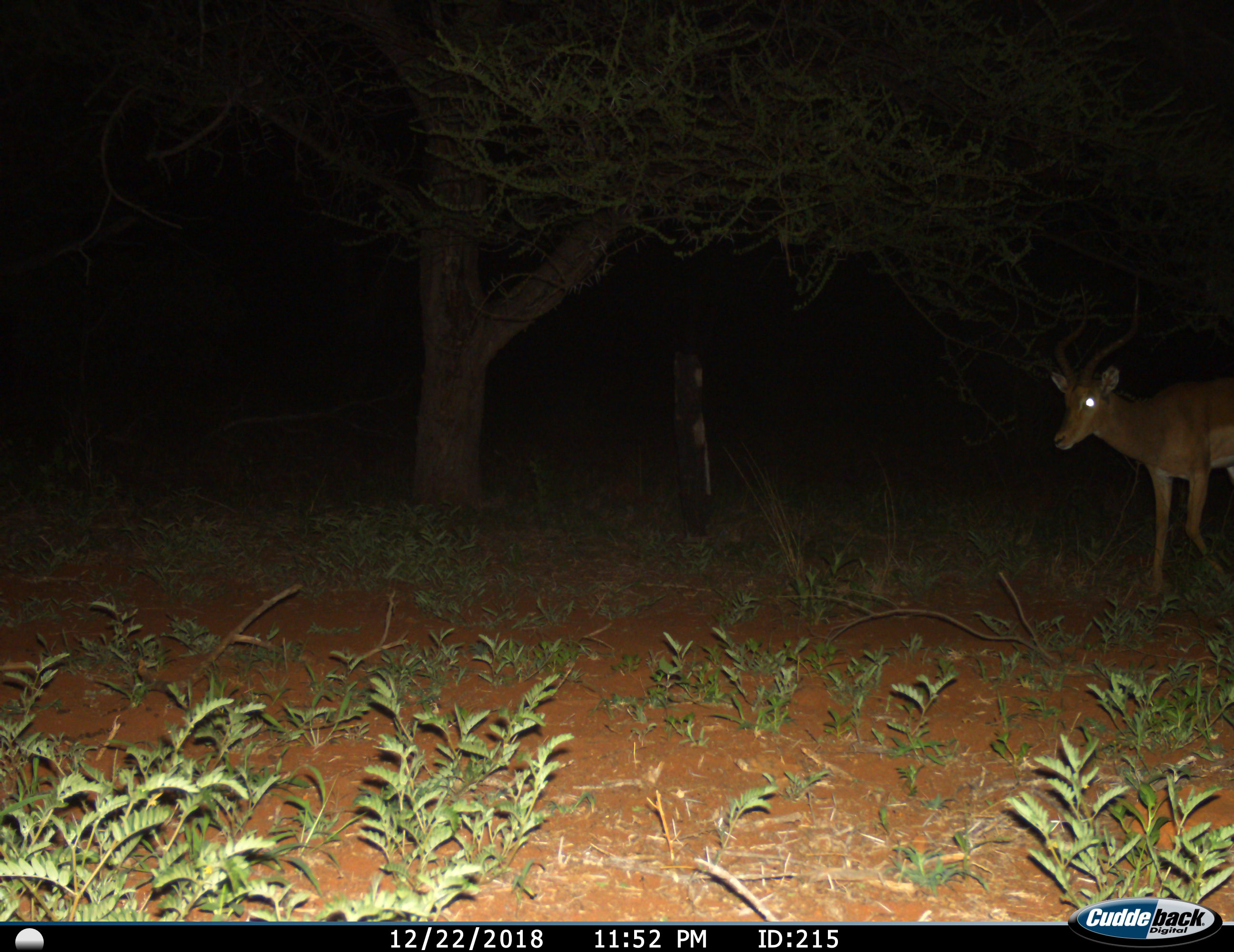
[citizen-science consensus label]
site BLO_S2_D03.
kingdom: Animalia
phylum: Chordata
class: Mammalia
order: Artiodactyla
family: Bovidae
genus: Aepyceros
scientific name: Aepyceros melampus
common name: impala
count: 1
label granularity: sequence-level